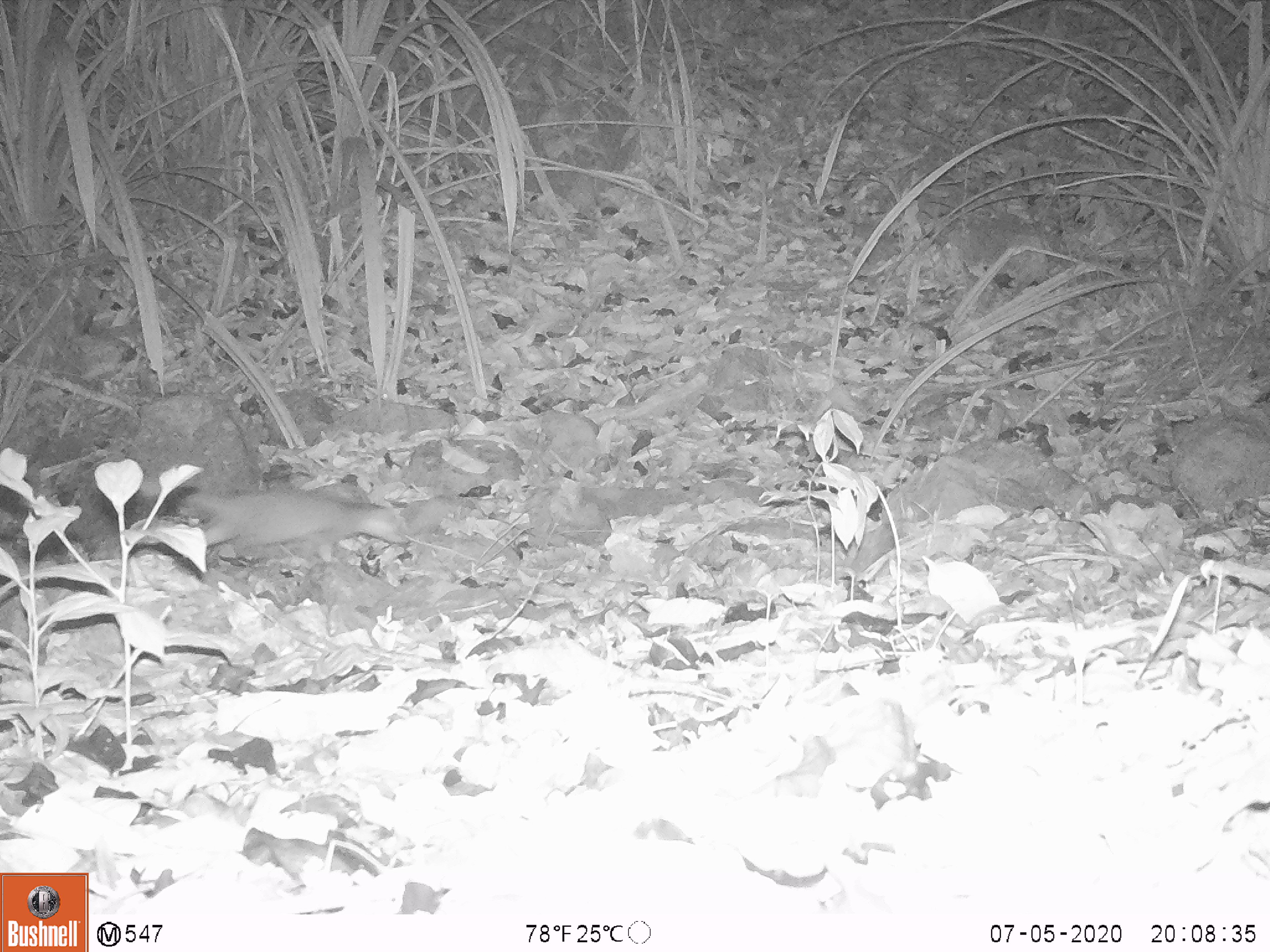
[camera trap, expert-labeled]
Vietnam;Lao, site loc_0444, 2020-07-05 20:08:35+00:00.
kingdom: Animalia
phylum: Chordata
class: Mammalia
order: Carnivora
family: Mustelidae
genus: Melogale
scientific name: Melogale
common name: ferret badger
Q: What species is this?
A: Ferret badger (Melogale).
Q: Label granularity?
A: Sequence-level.